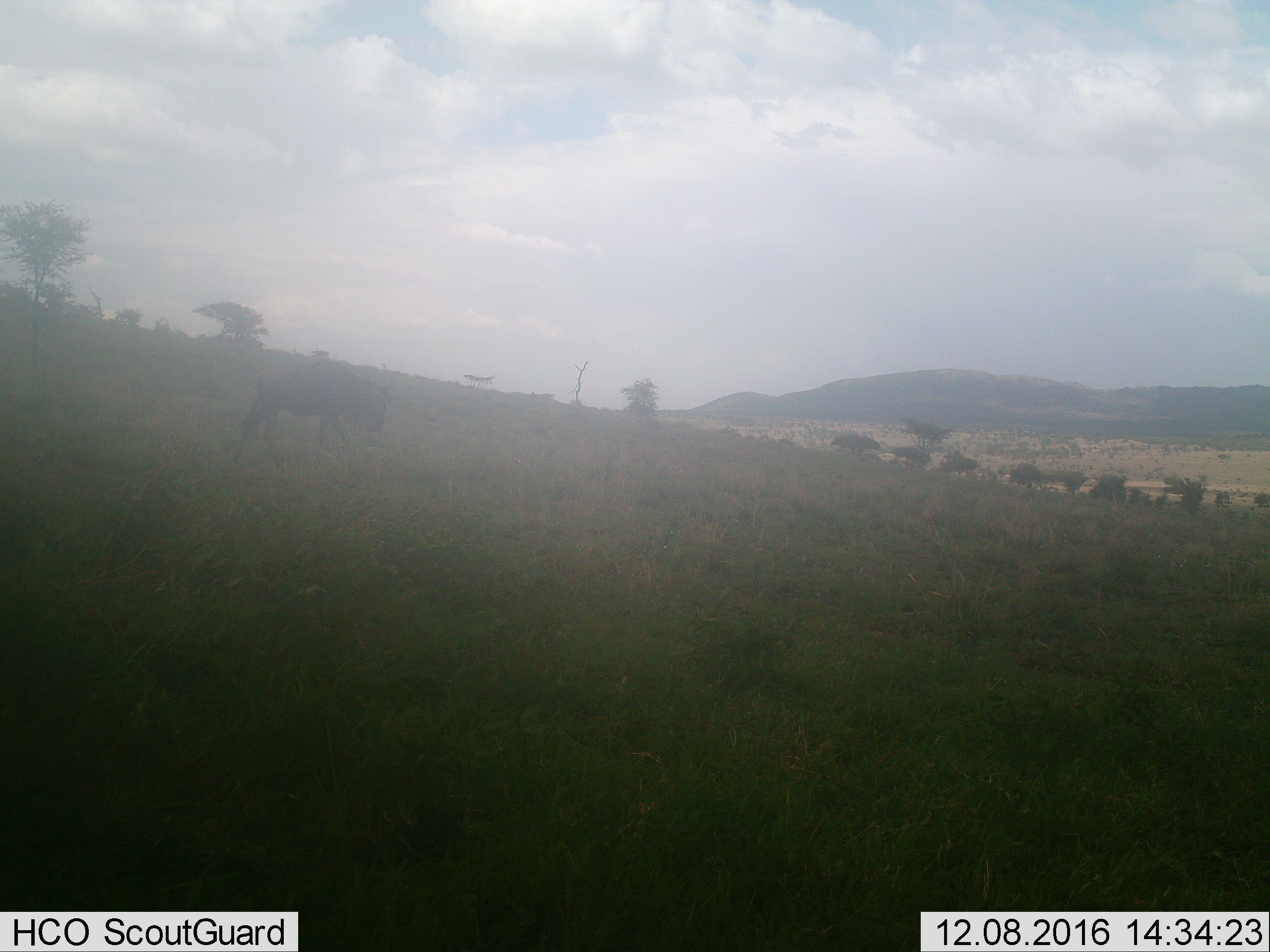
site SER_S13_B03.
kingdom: Animalia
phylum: Chordata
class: Mammalia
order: Artiodactyla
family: Bovidae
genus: Connochaetes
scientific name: Connochaetes taurinus taurinus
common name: blue wildebeest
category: wildebeestblue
Wildebeestblue (blue wildebeest) (Connochaetes taurinus taurinus), count 1. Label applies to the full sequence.